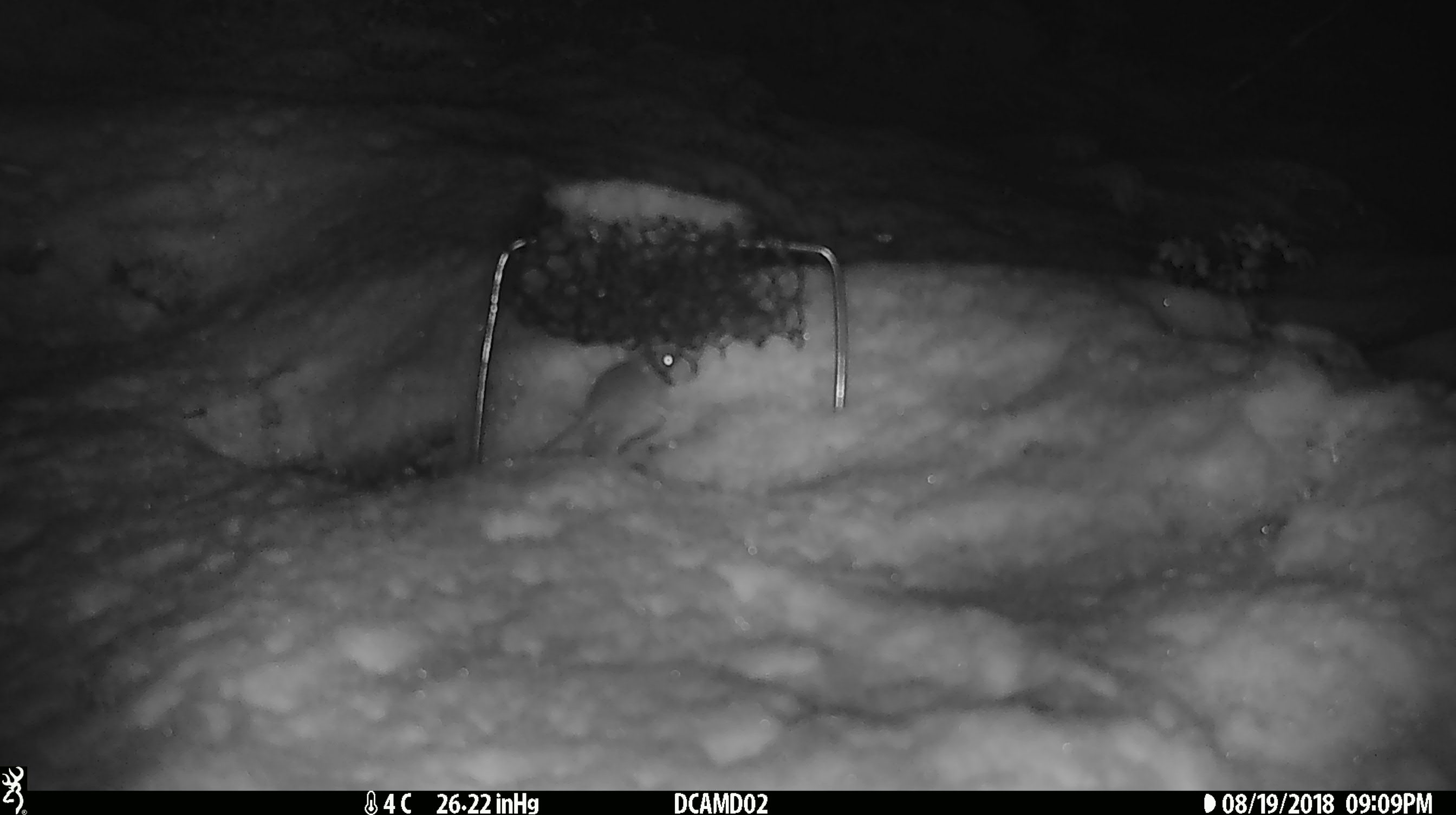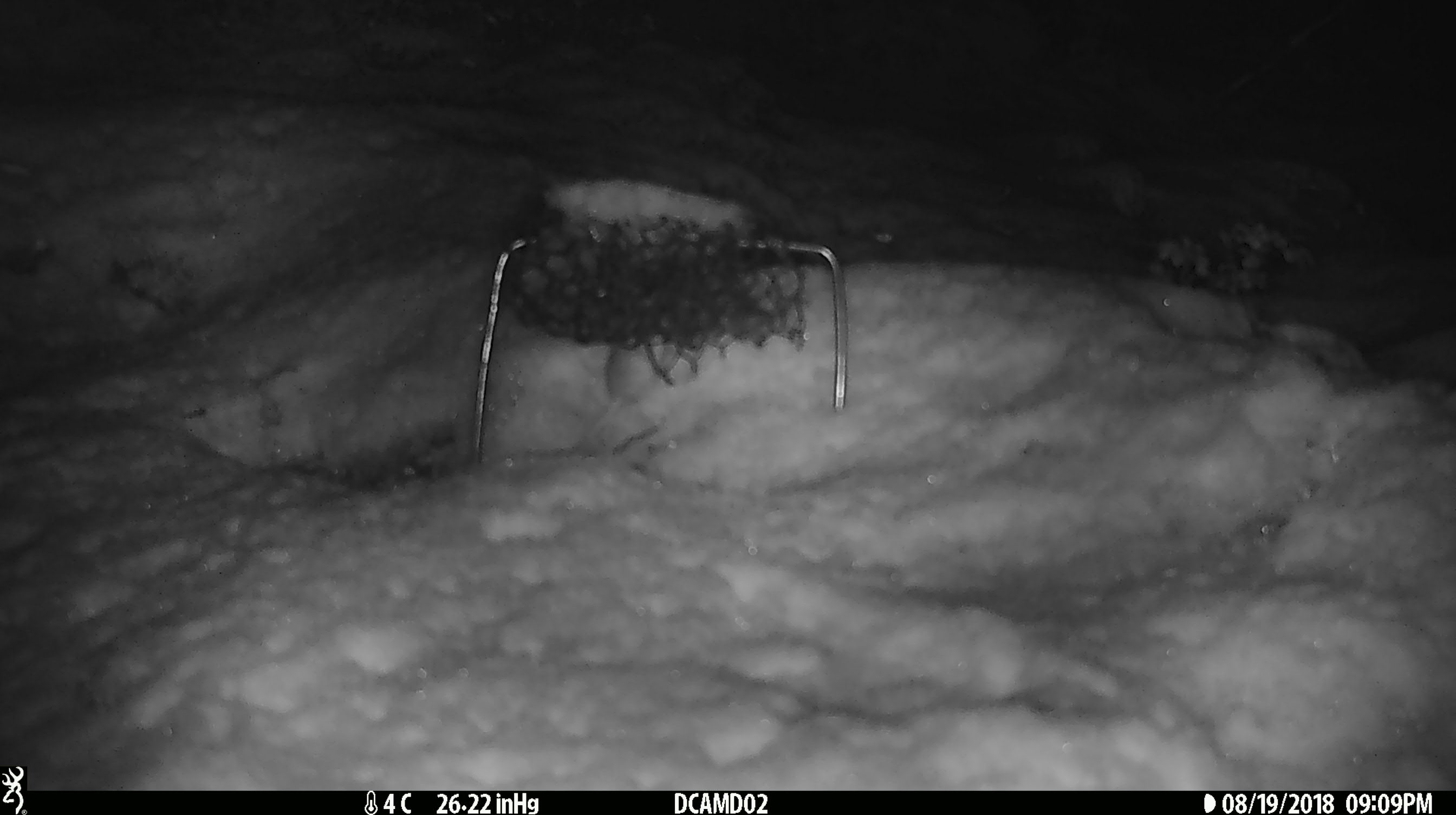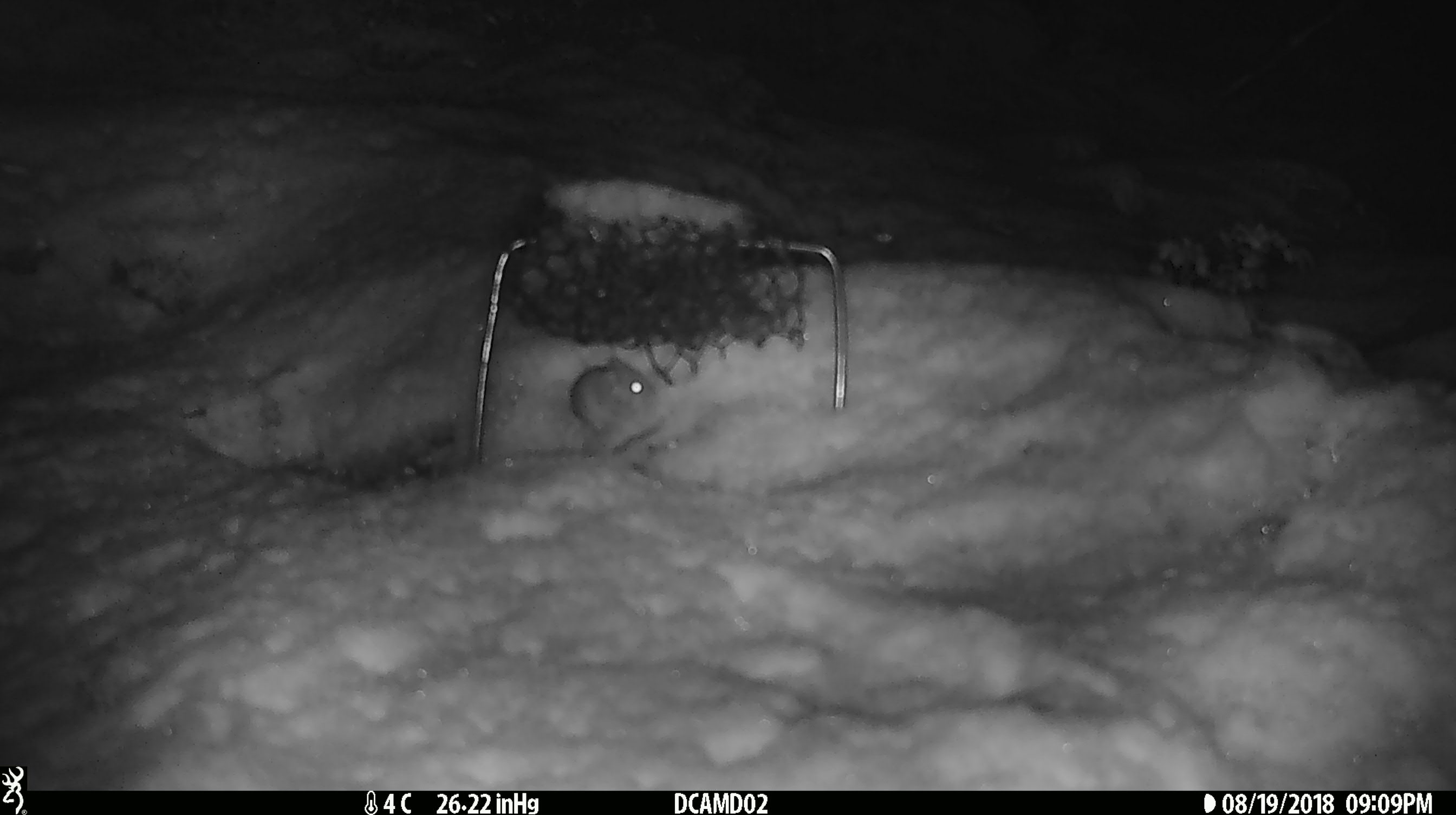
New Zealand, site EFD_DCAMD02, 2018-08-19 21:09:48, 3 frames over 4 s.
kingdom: Animalia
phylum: Chordata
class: Mammalia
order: Rodentia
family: Muridae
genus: Mus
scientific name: Mus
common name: mouse